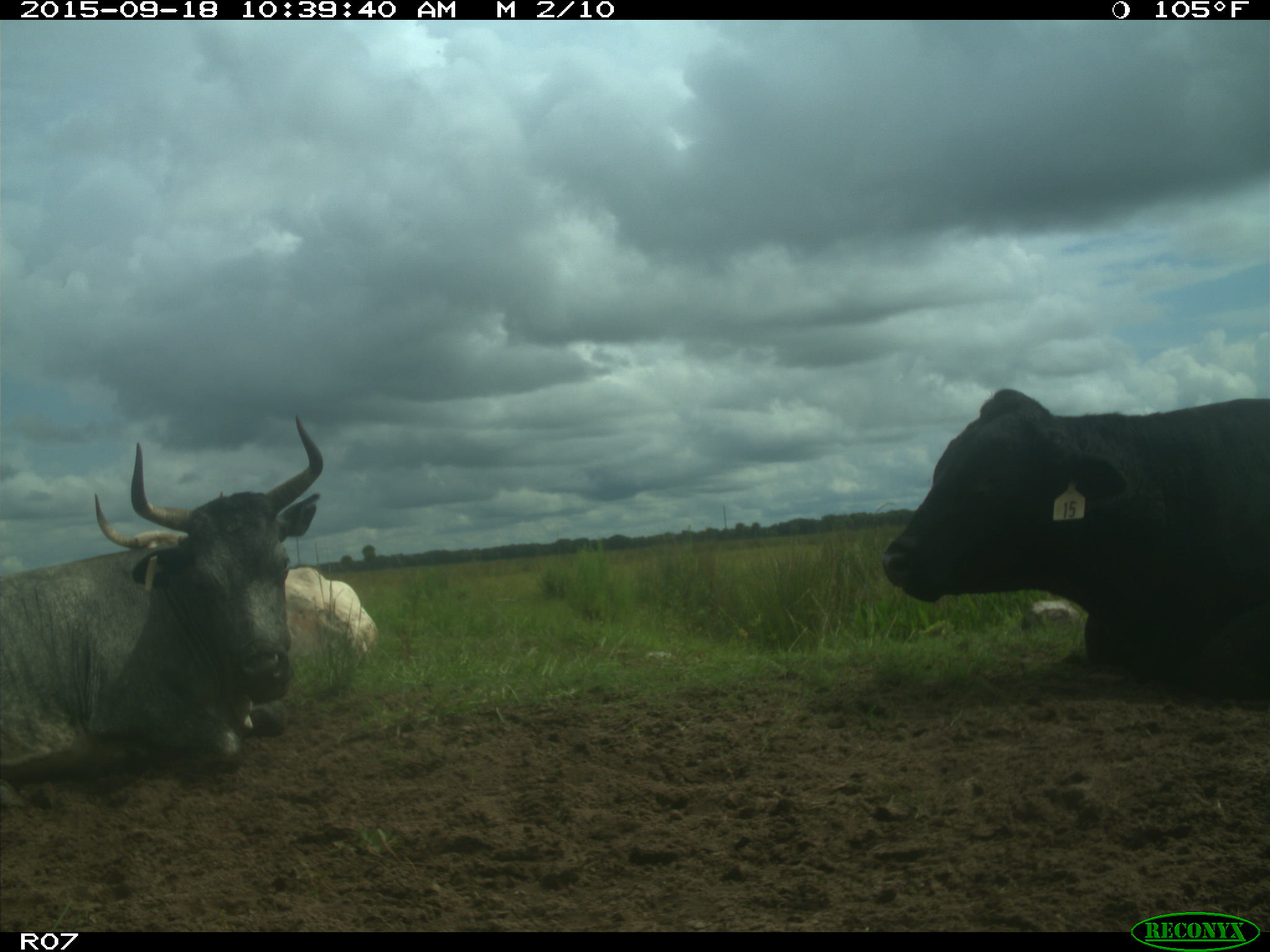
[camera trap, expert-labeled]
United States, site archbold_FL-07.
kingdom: Animalia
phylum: Chordata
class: Mammalia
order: Artiodactyla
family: Bovidae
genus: Bos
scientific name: Bos taurus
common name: domestic cow